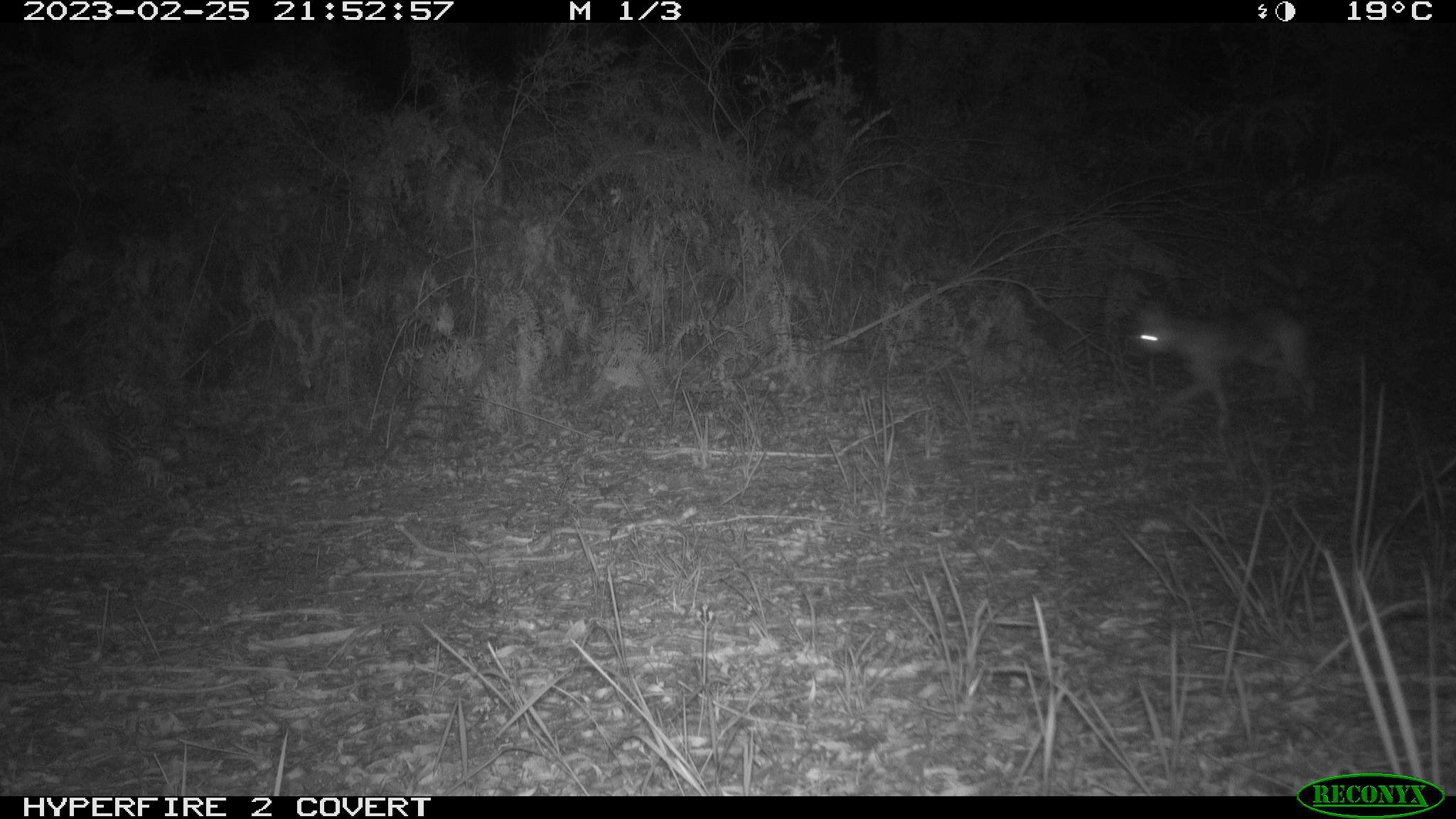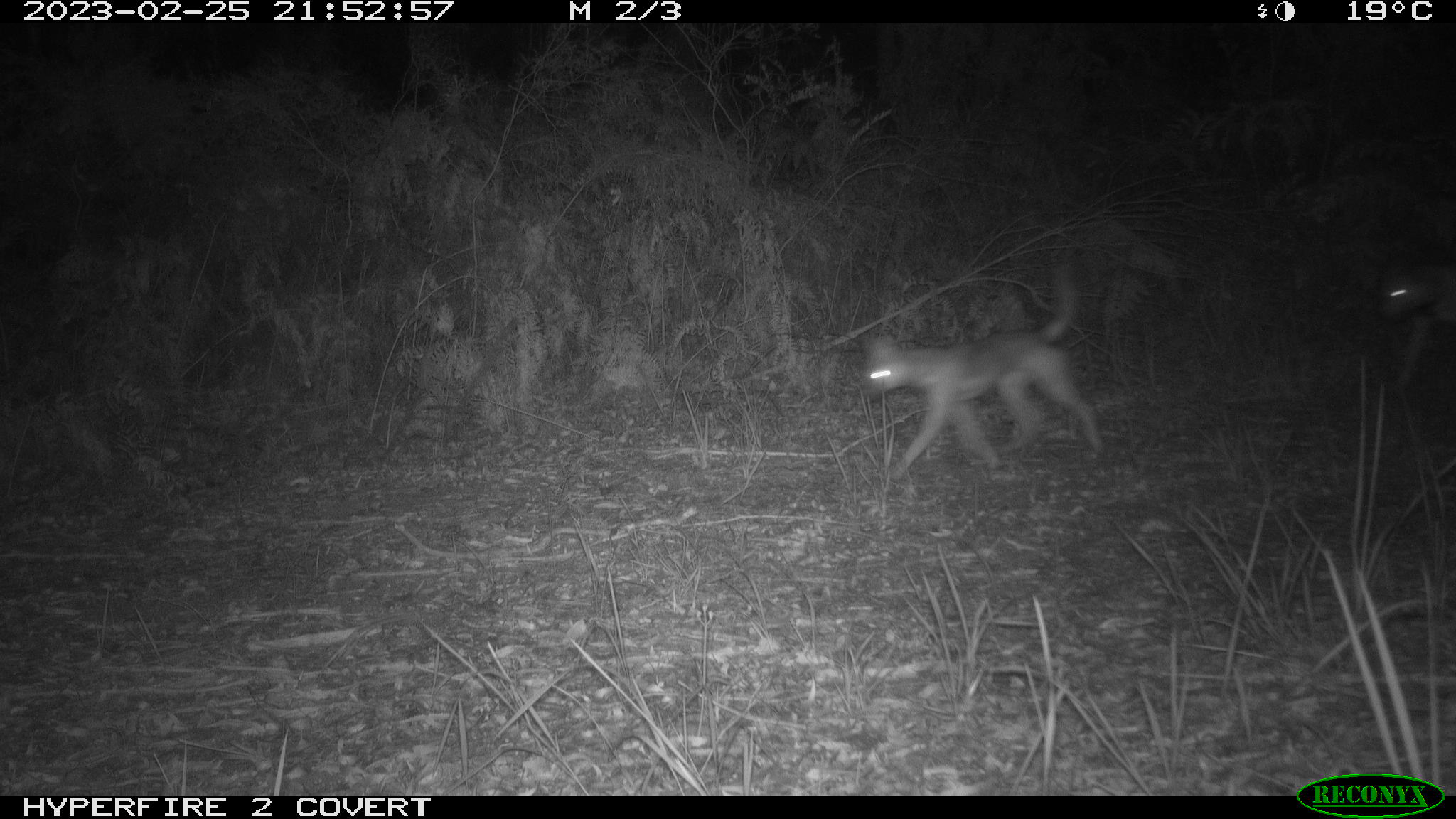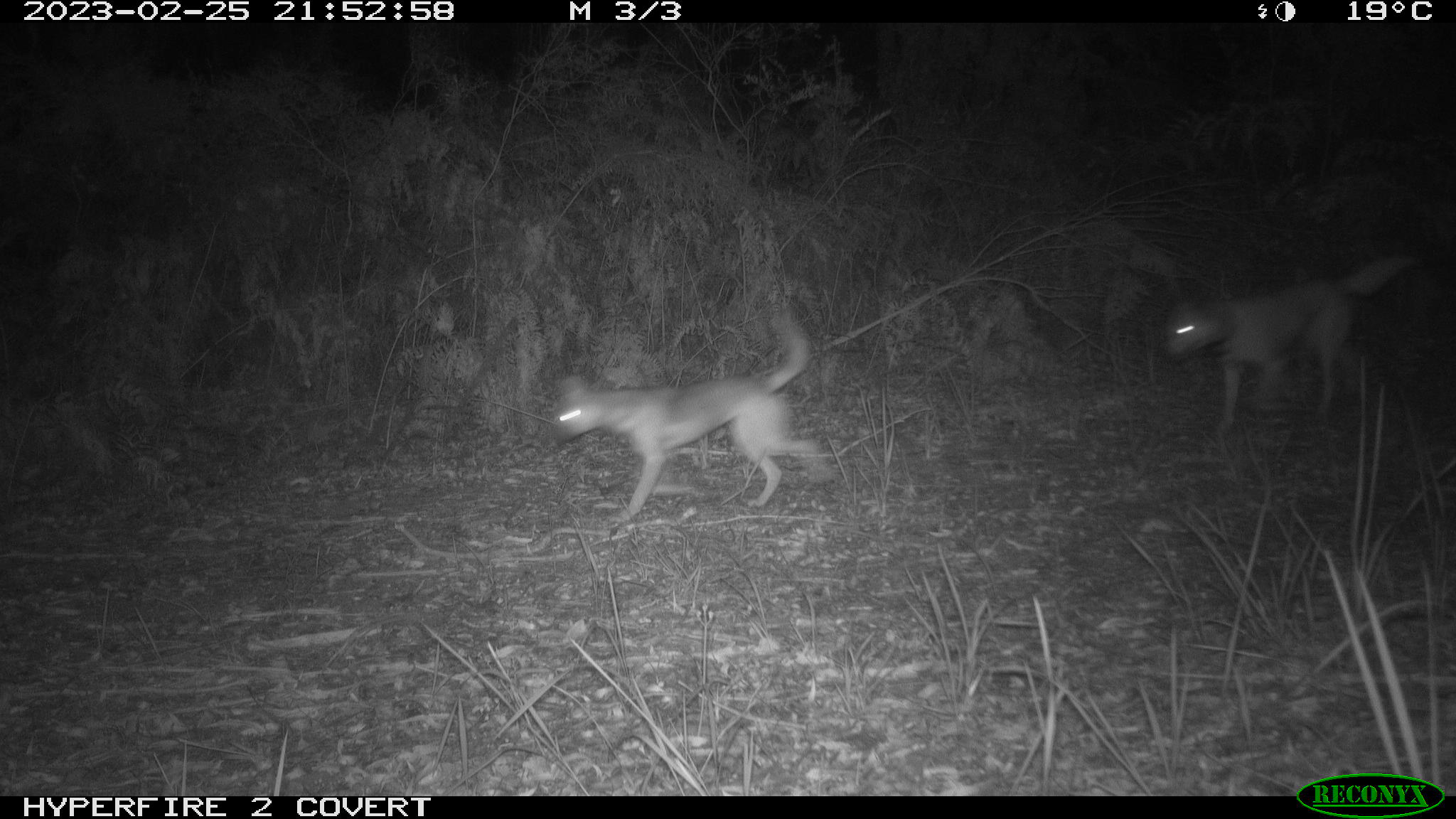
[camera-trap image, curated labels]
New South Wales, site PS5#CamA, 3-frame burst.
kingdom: Animalia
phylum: Chordata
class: Mammalia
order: Carnivora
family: Canidae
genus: Canis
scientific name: Canis familiaris dingo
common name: dingo